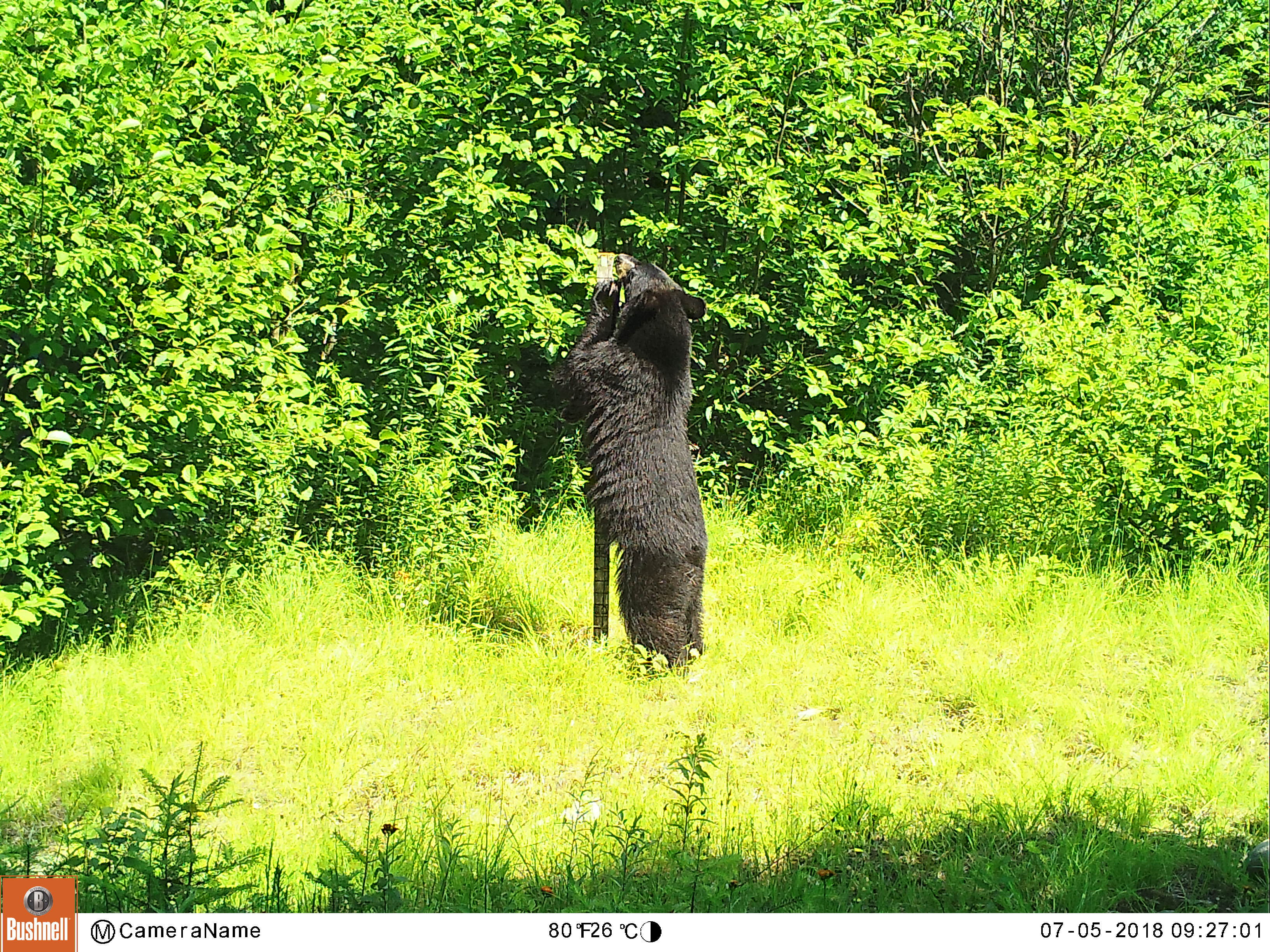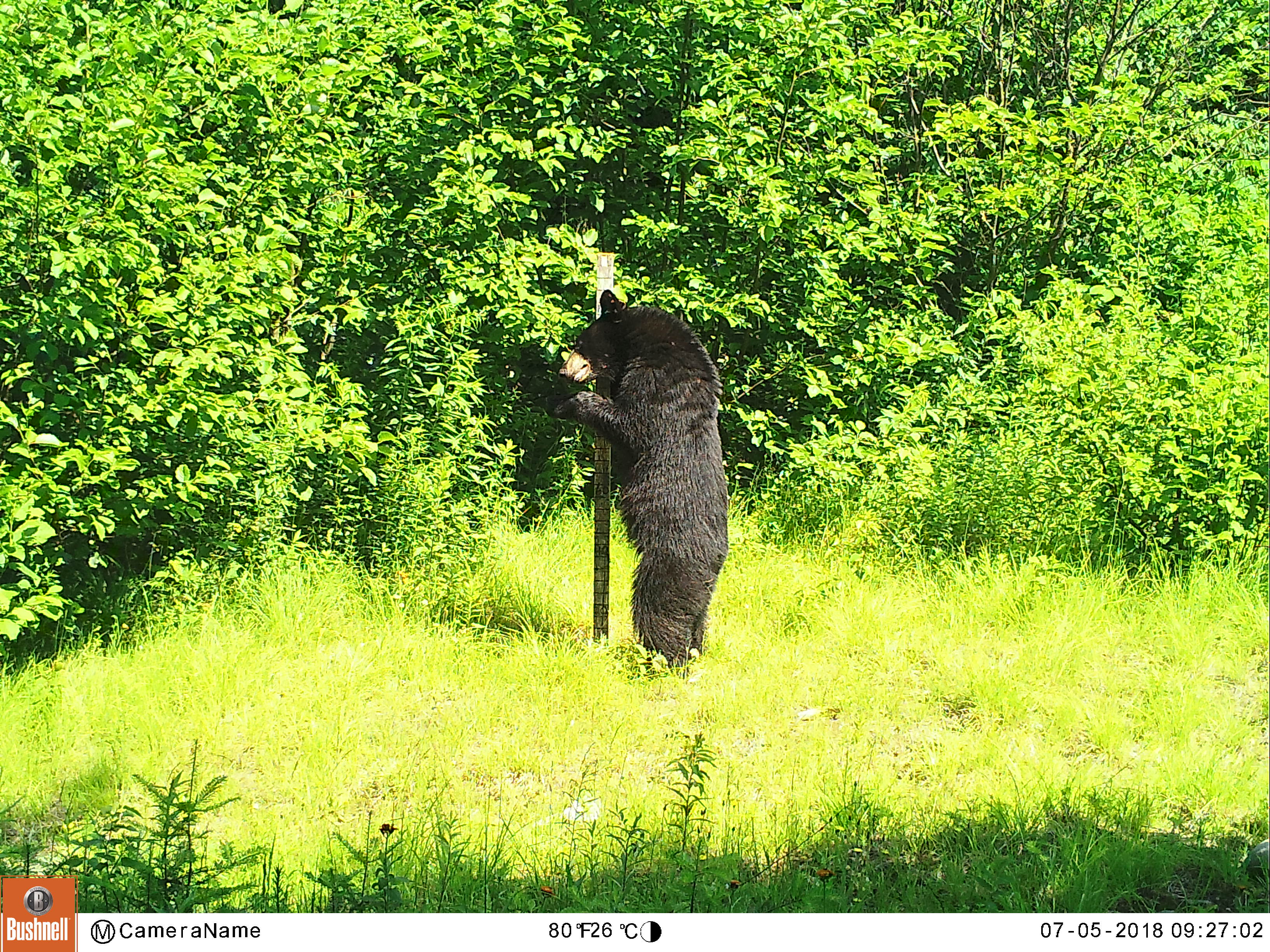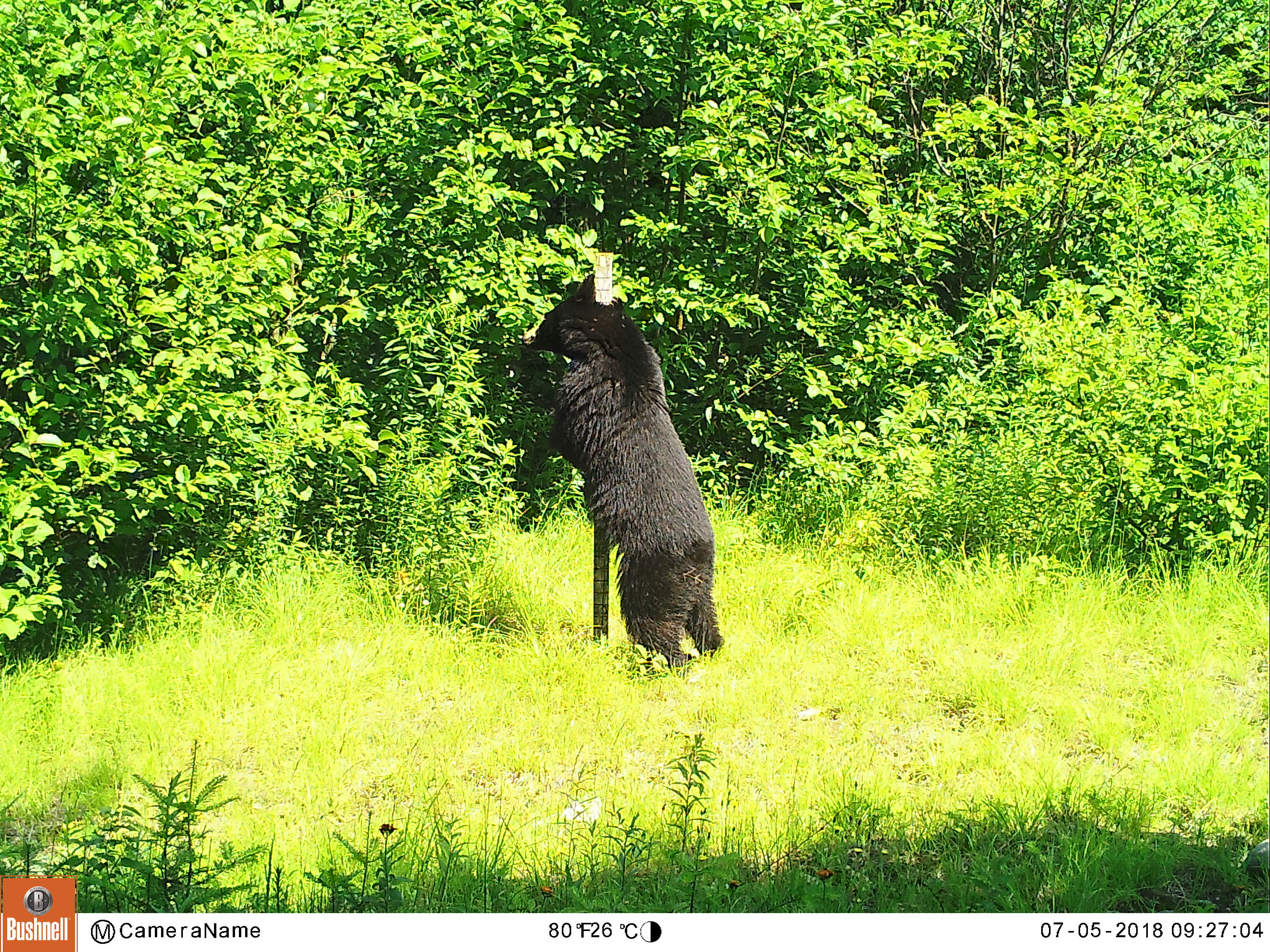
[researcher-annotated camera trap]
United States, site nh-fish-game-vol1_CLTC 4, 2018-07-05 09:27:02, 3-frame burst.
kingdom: Animalia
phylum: Chordata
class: Mammalia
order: Carnivora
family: Ursidae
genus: Ursus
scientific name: Ursus americanus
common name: black bear